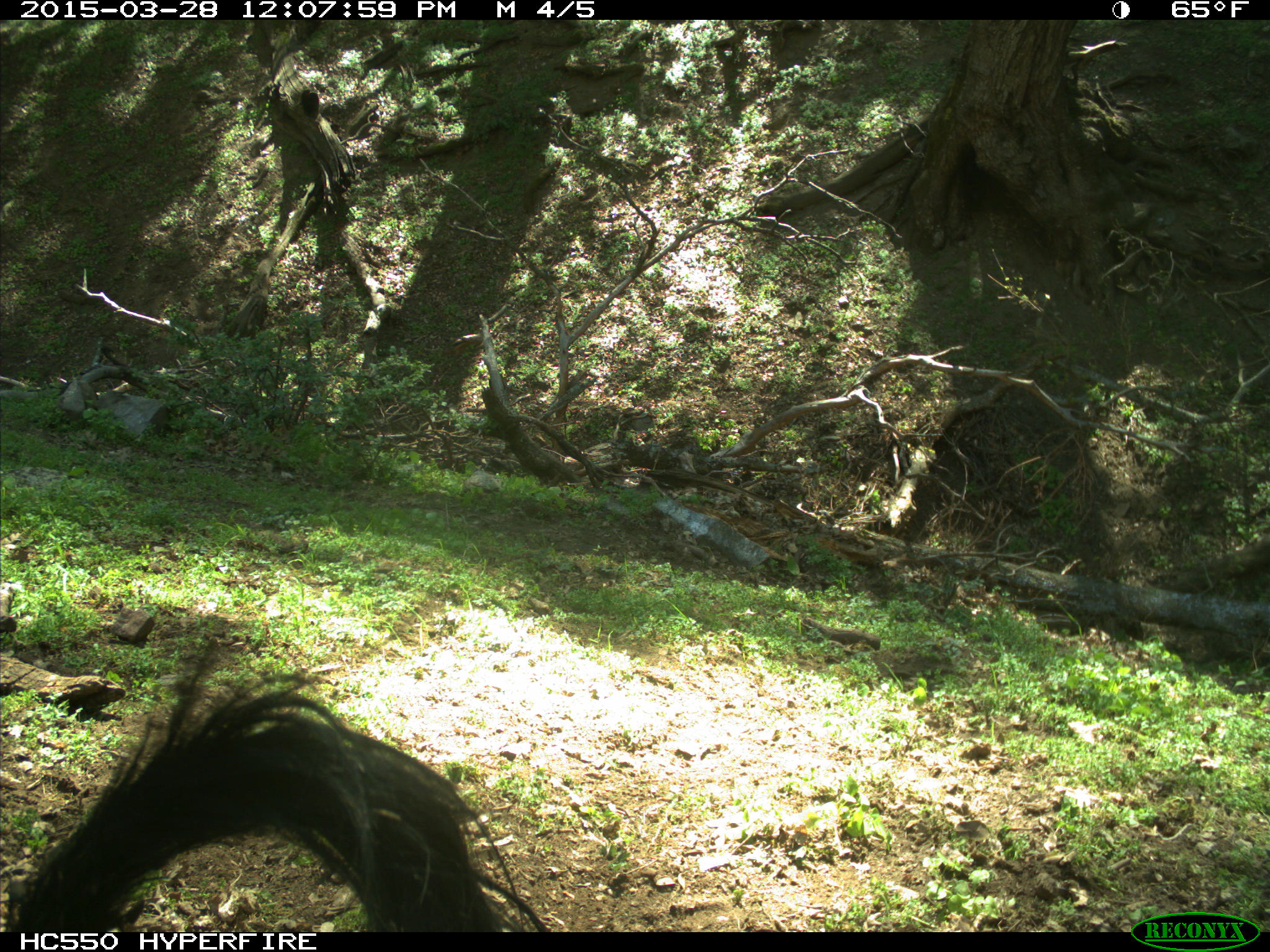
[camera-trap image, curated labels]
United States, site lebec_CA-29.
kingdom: Animalia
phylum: Chordata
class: Mammalia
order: Artiodactyla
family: Bovidae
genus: Bos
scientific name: Bos taurus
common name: domestic cow